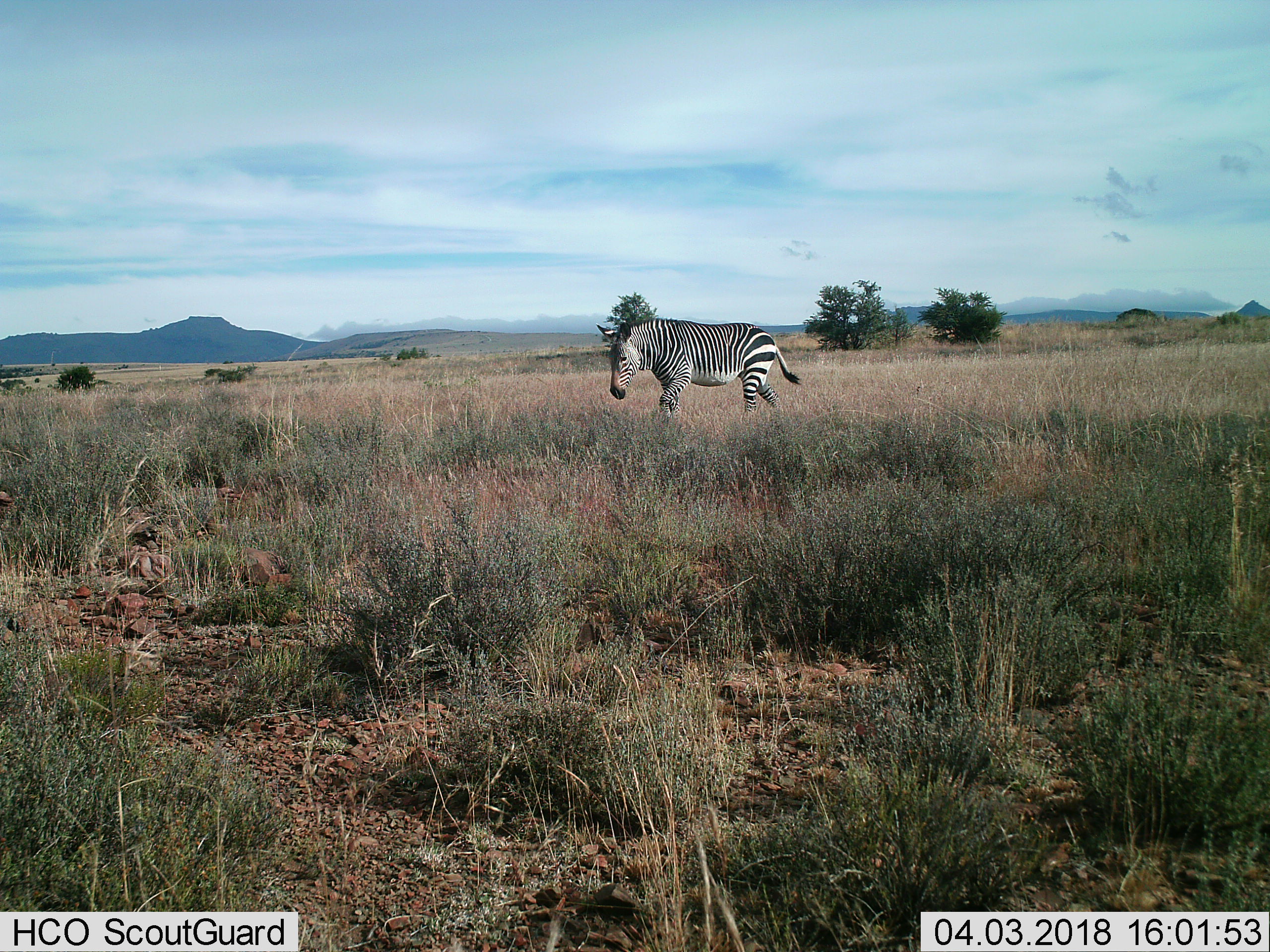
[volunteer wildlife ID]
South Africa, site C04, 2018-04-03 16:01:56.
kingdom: Animalia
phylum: Chordata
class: Mammalia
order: Perissodactyla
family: Equidae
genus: Equus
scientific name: Equus zebra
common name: mountain zebra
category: zebramountain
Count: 1.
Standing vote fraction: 0%.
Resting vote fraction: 0%.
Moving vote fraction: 100%.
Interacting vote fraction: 0%.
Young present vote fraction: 0%.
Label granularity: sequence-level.